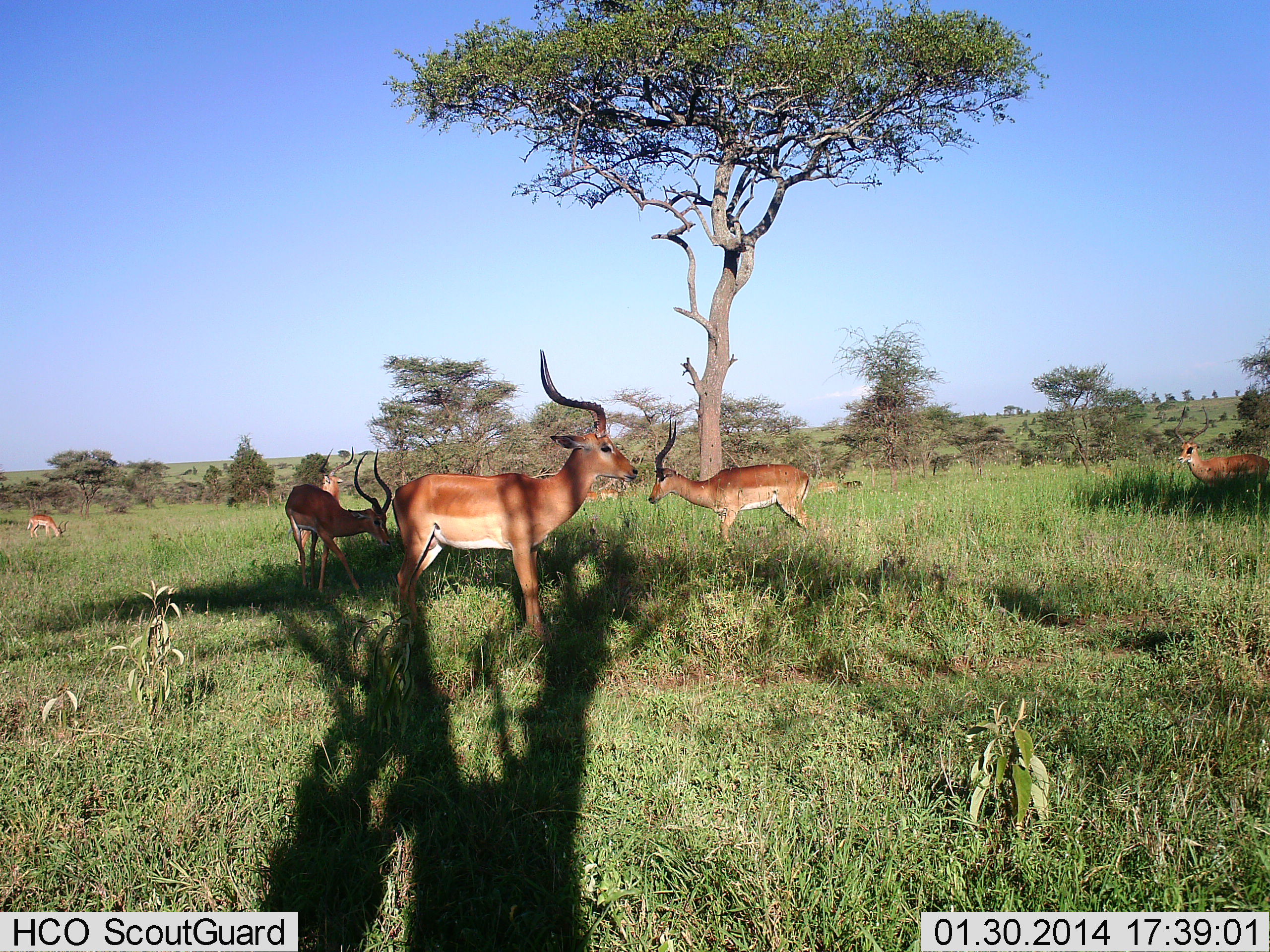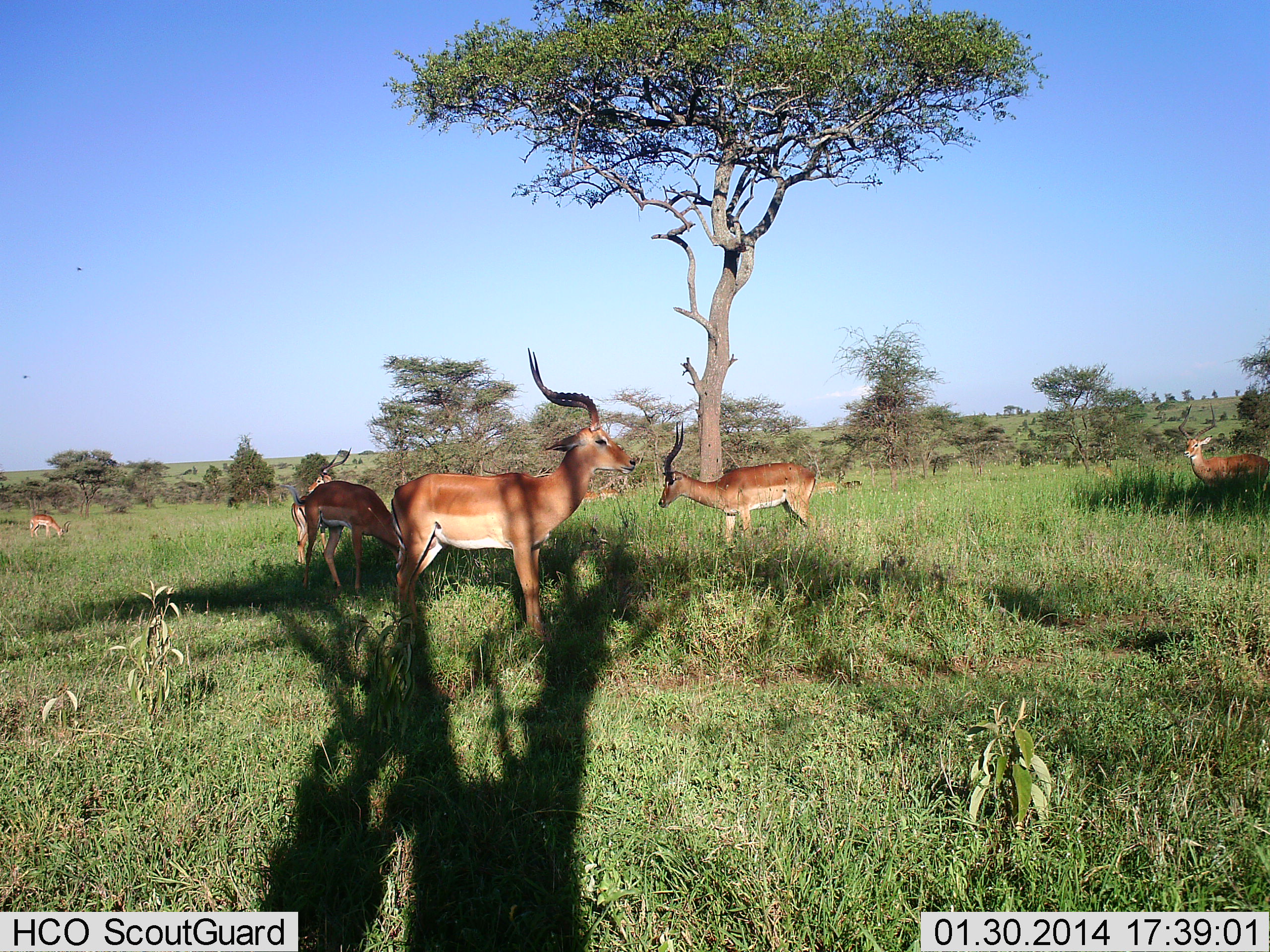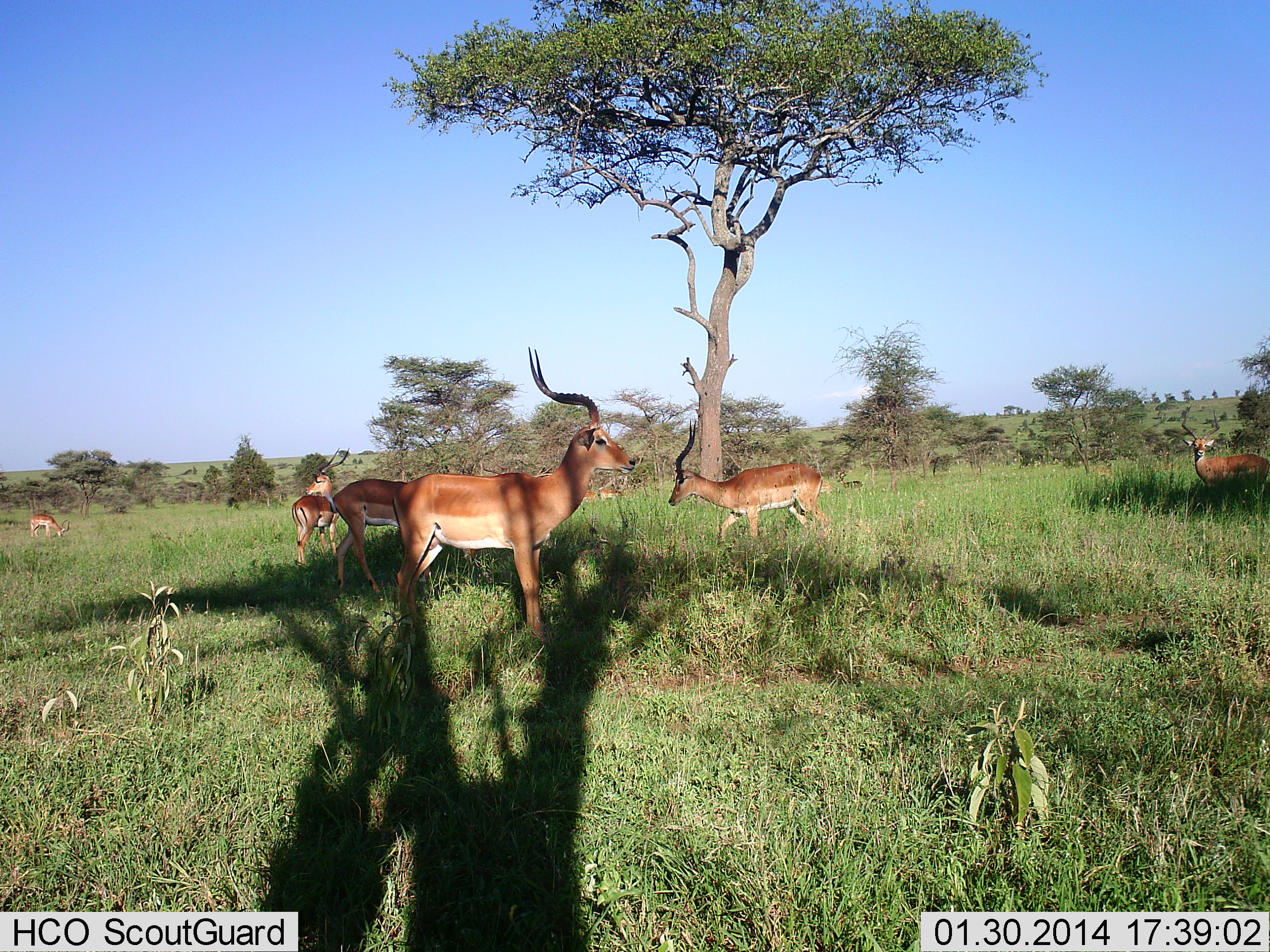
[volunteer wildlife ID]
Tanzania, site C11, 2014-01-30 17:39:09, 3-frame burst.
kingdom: Animalia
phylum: Chordata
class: Mammalia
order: Artiodactyla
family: Bovidae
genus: Aepyceros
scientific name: Aepyceros melampus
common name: impala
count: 7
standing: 80%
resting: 0%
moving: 30%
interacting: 0%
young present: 10%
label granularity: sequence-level